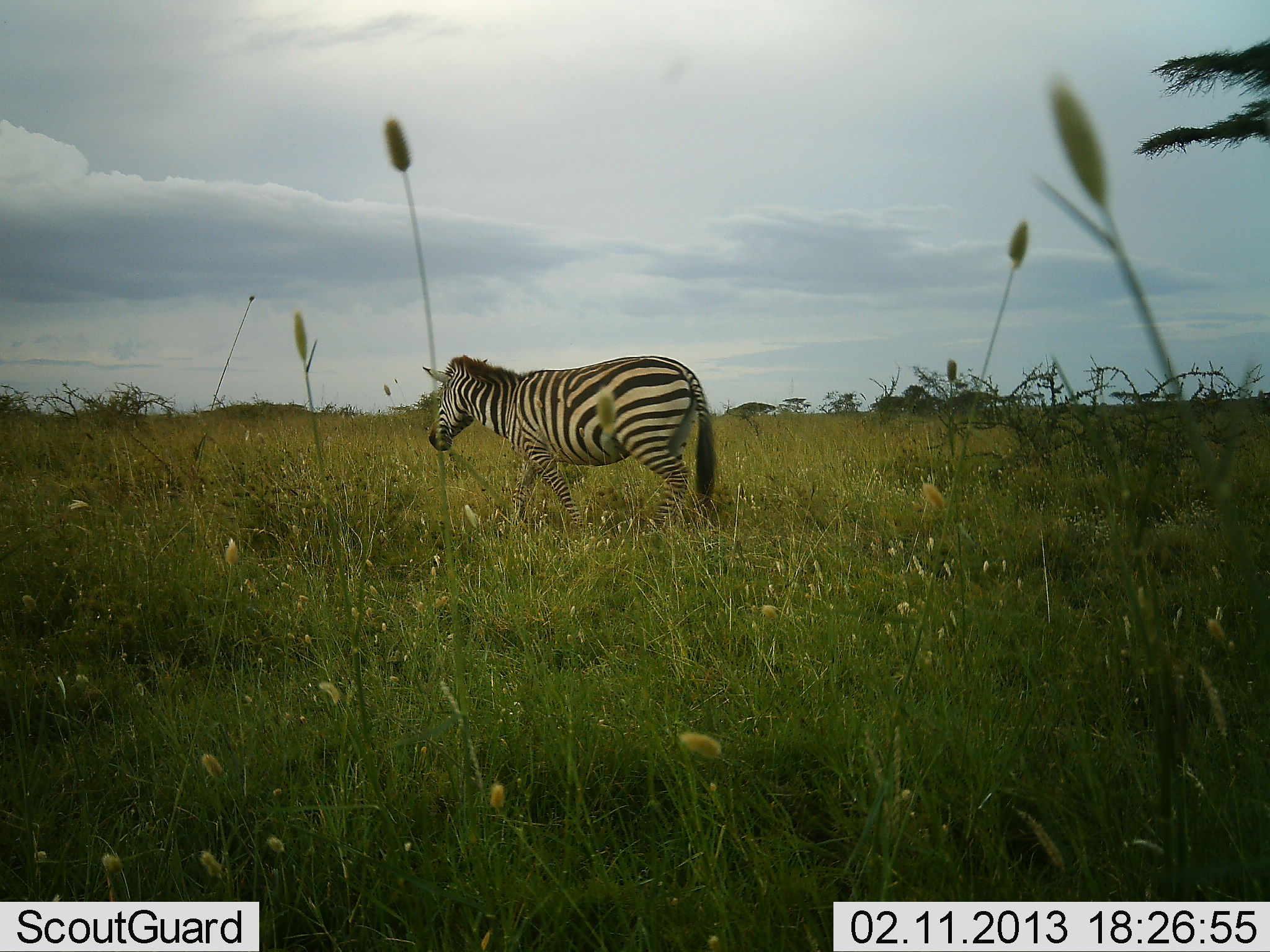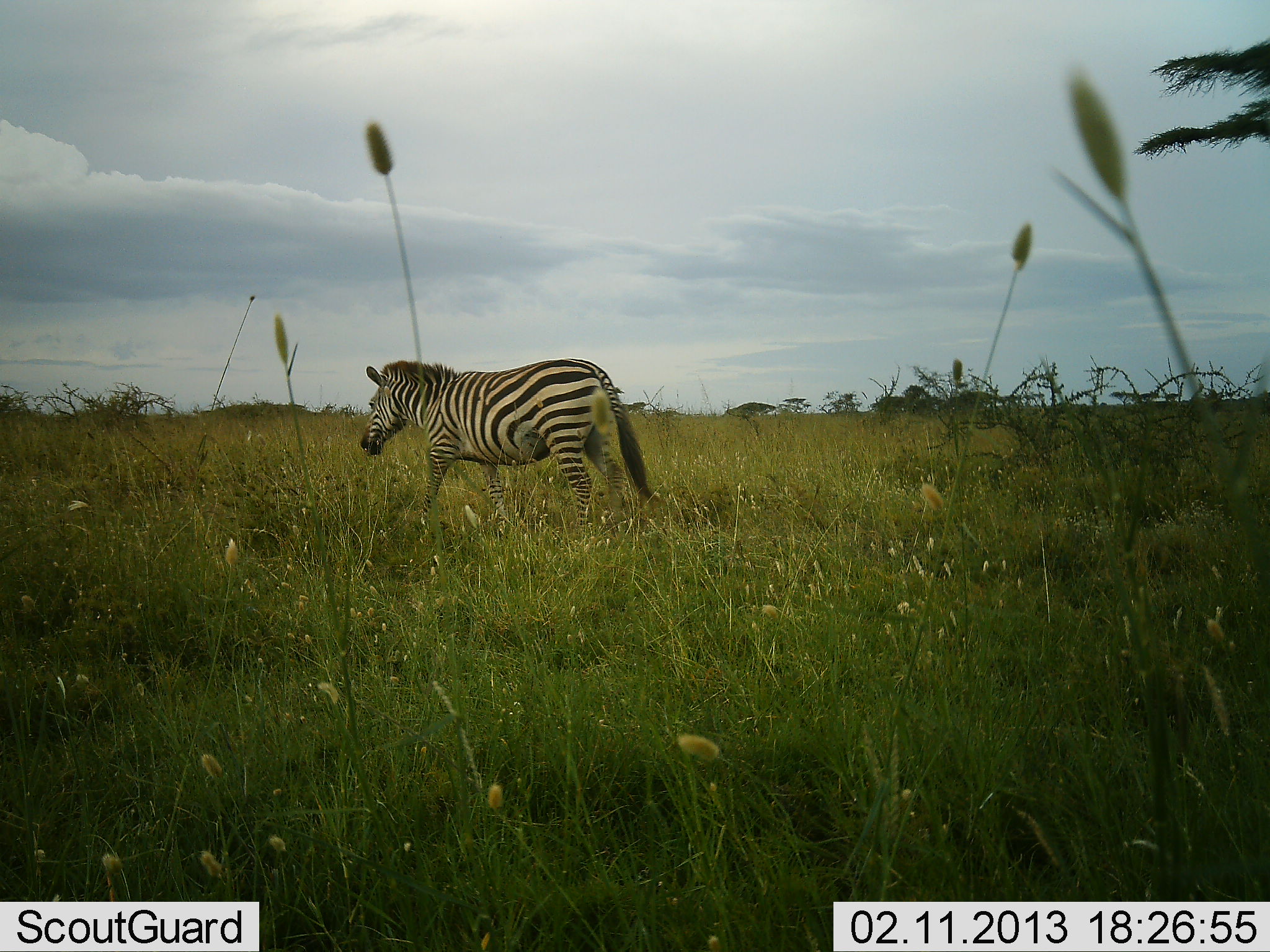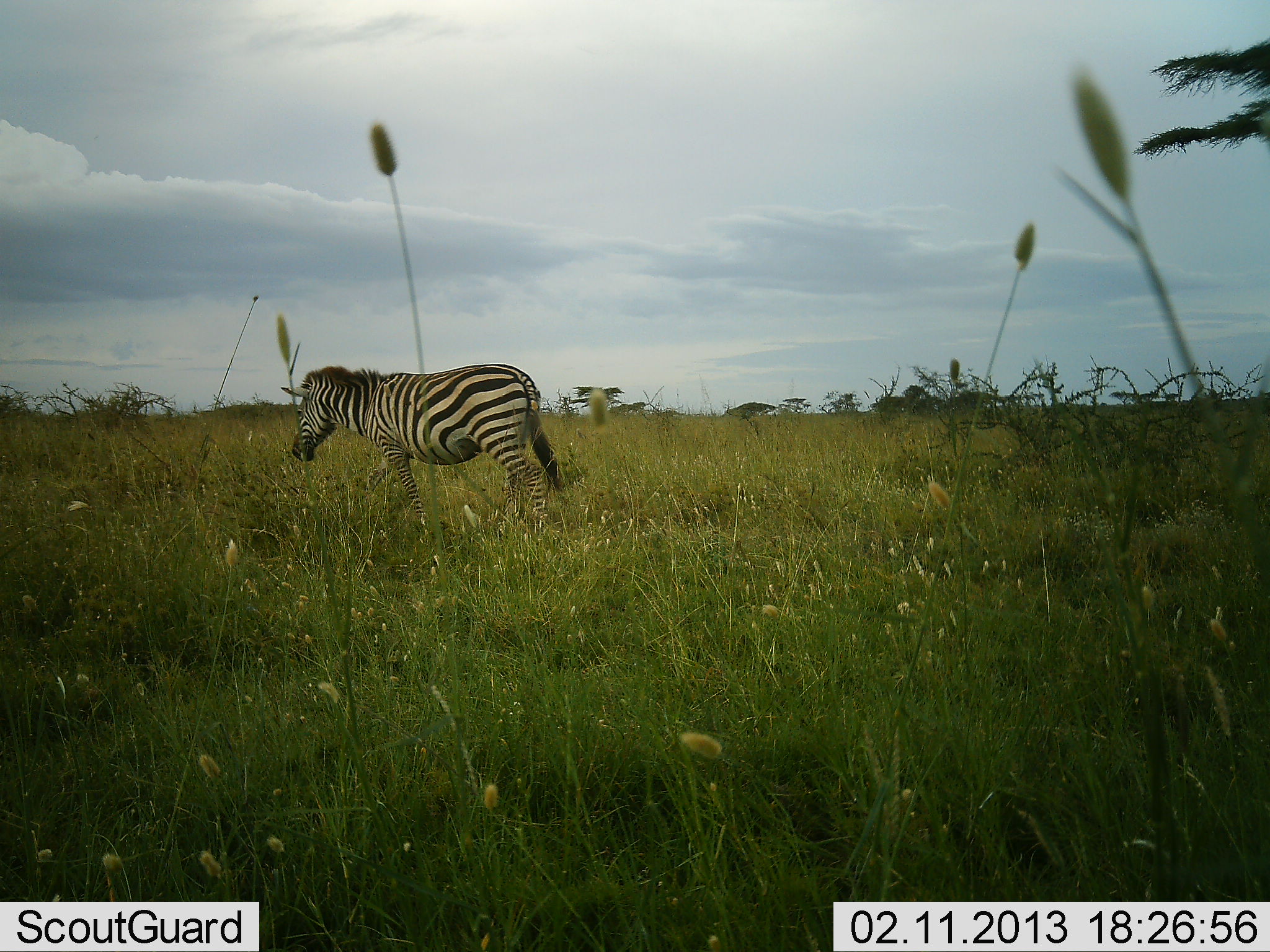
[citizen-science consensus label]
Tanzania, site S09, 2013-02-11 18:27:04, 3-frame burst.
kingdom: Animalia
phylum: Chordata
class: Mammalia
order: Perissodactyla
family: Equidae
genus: Equus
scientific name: Equus quagga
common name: plains zebra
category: zebra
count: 1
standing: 0%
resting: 0%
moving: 98%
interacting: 0%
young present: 0%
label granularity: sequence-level